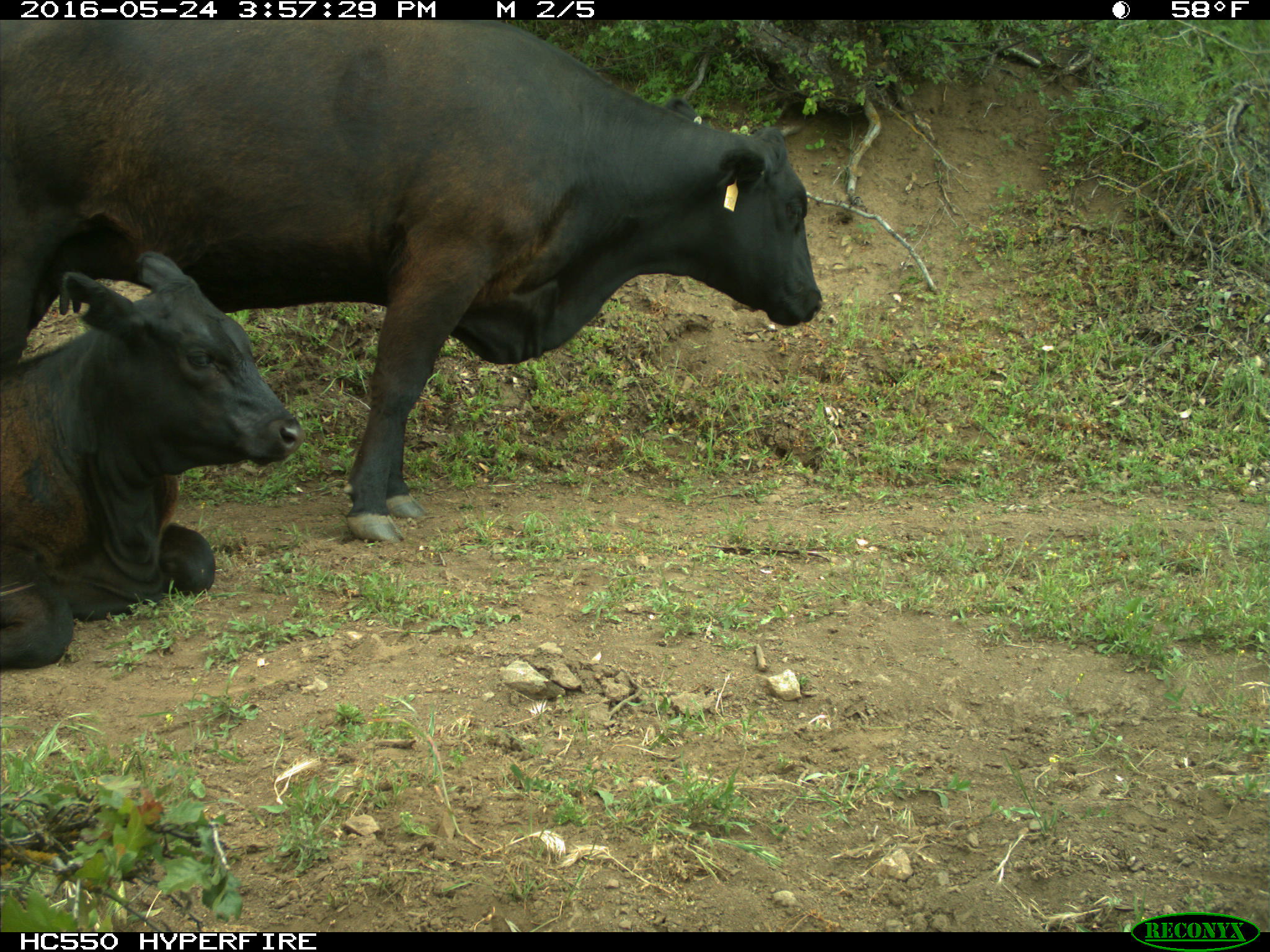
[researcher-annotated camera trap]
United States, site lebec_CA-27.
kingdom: Animalia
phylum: Chordata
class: Mammalia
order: Artiodactyla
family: Bovidae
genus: Bos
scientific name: Bos taurus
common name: domestic cow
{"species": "Bos taurus (domestic cow)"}